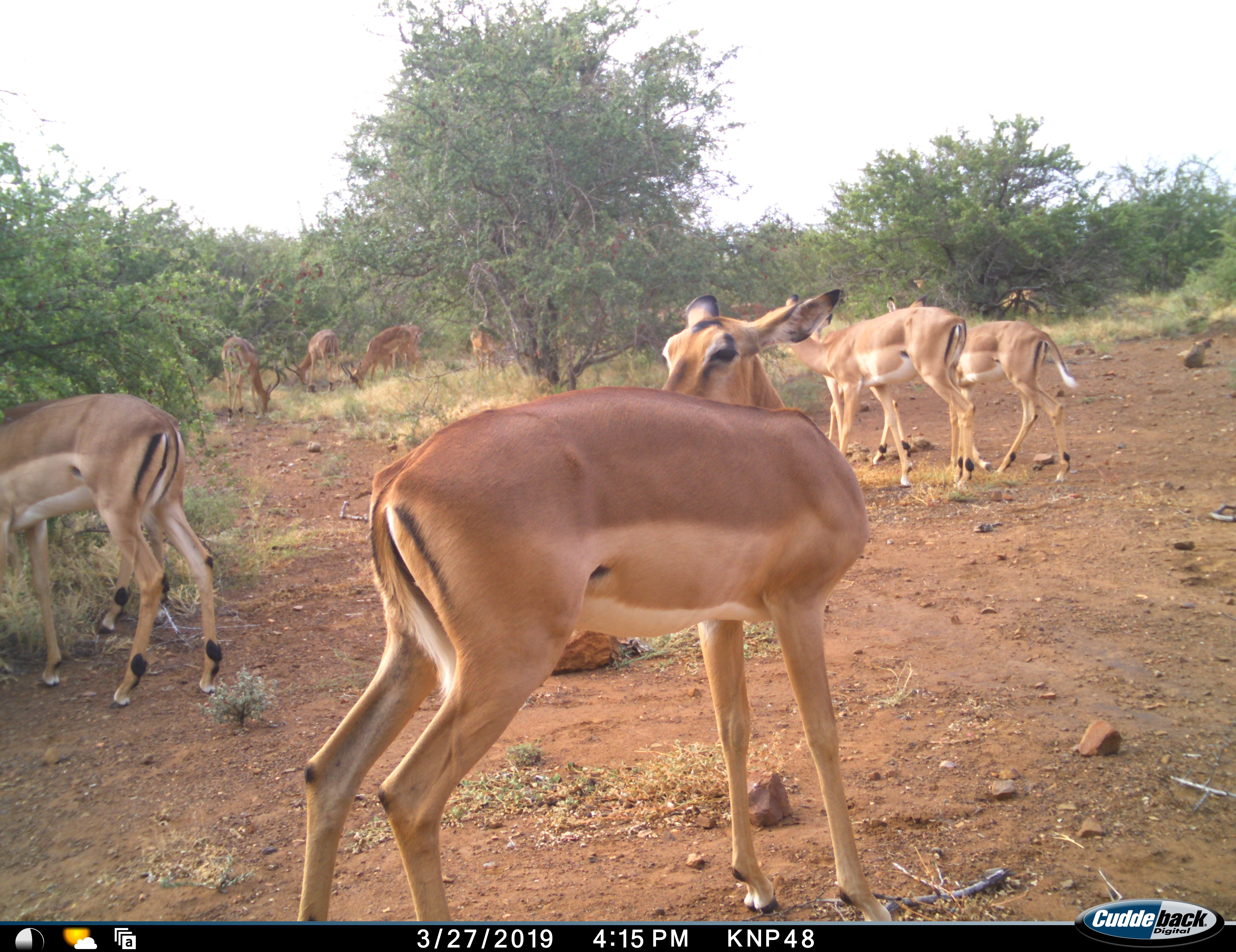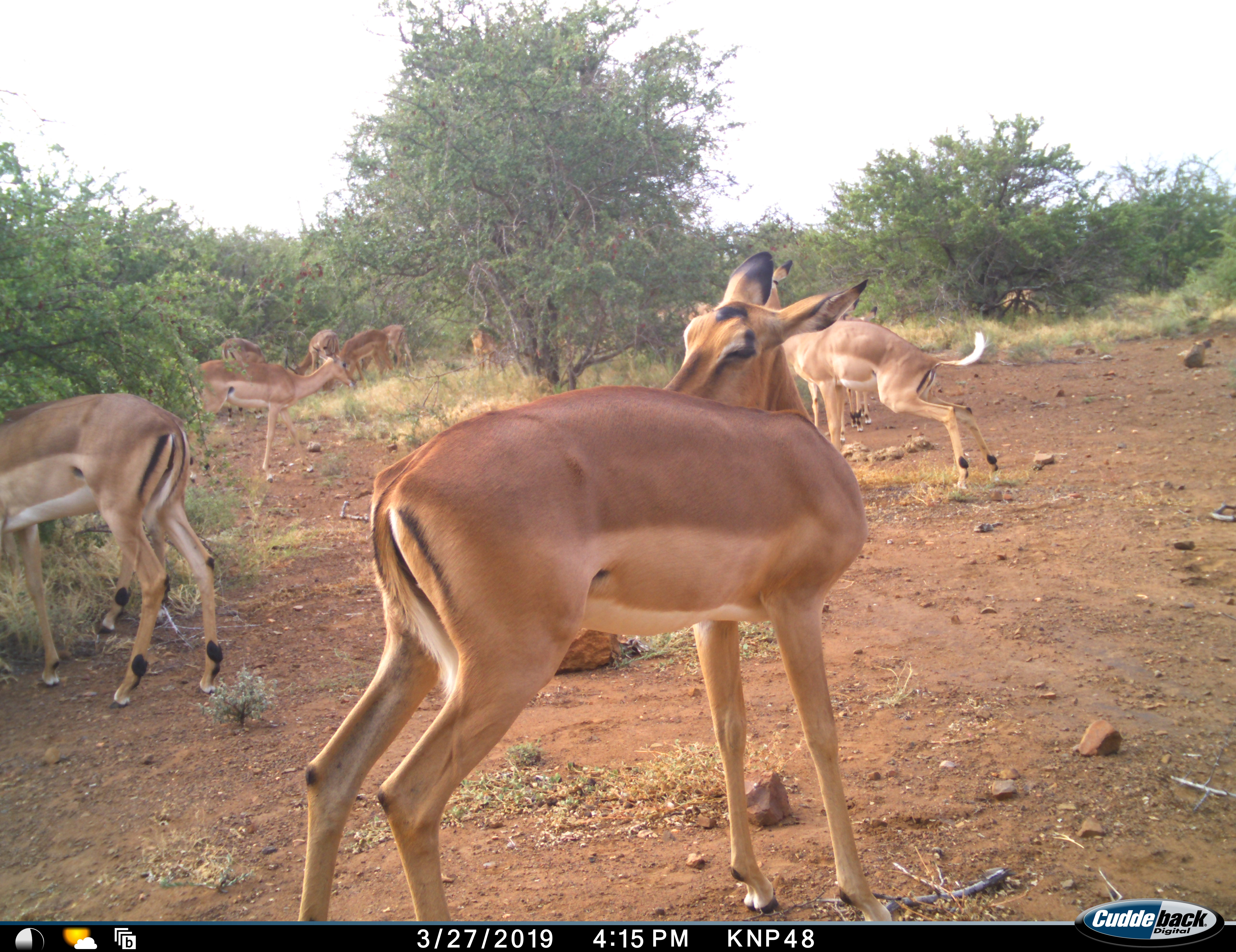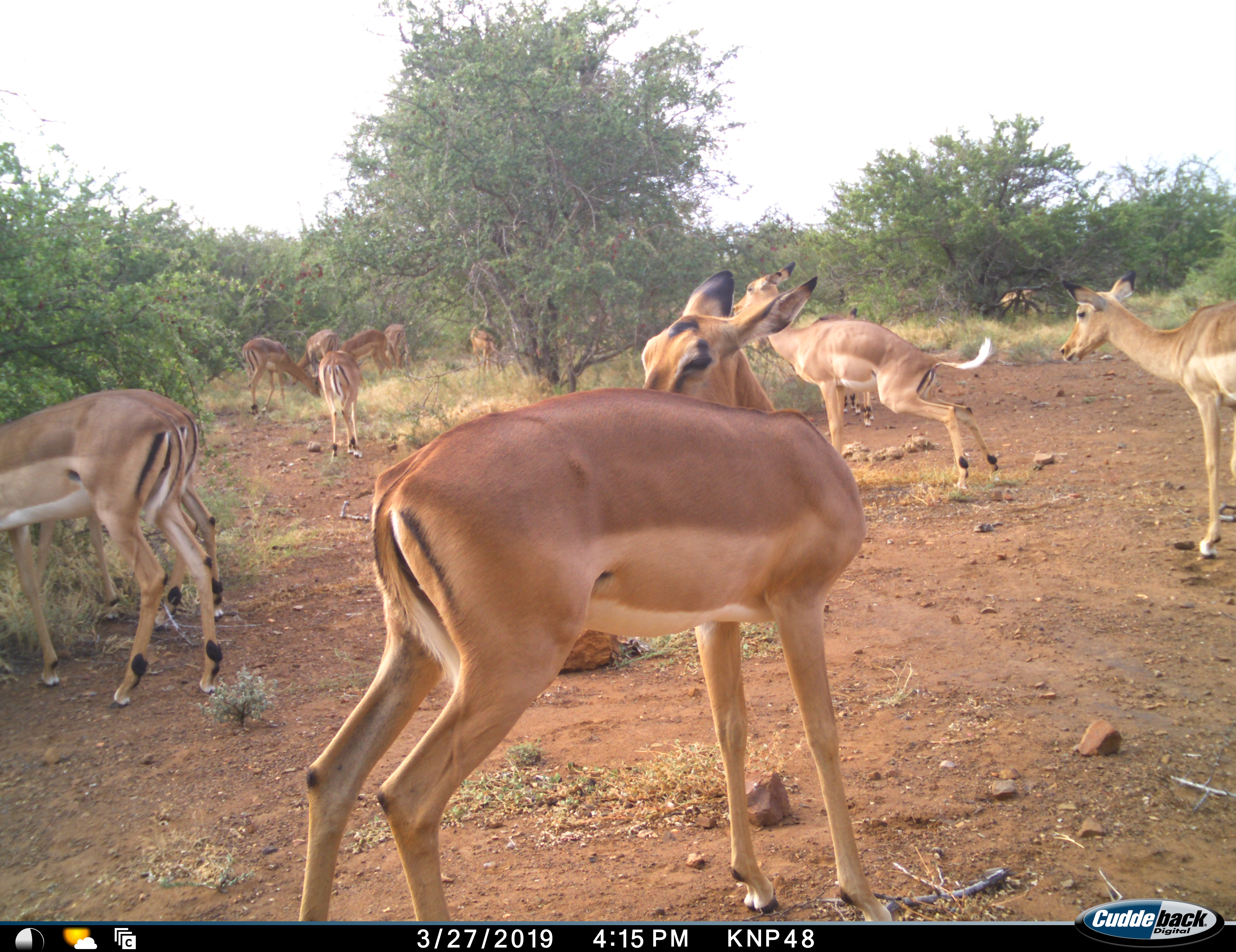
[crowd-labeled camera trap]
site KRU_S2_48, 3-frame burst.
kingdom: Animalia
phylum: Chordata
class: Mammalia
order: Artiodactyla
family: Bovidae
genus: Aepyceros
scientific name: Aepyceros melampus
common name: impala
Impala (Aepyceros melampus), count 8. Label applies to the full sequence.